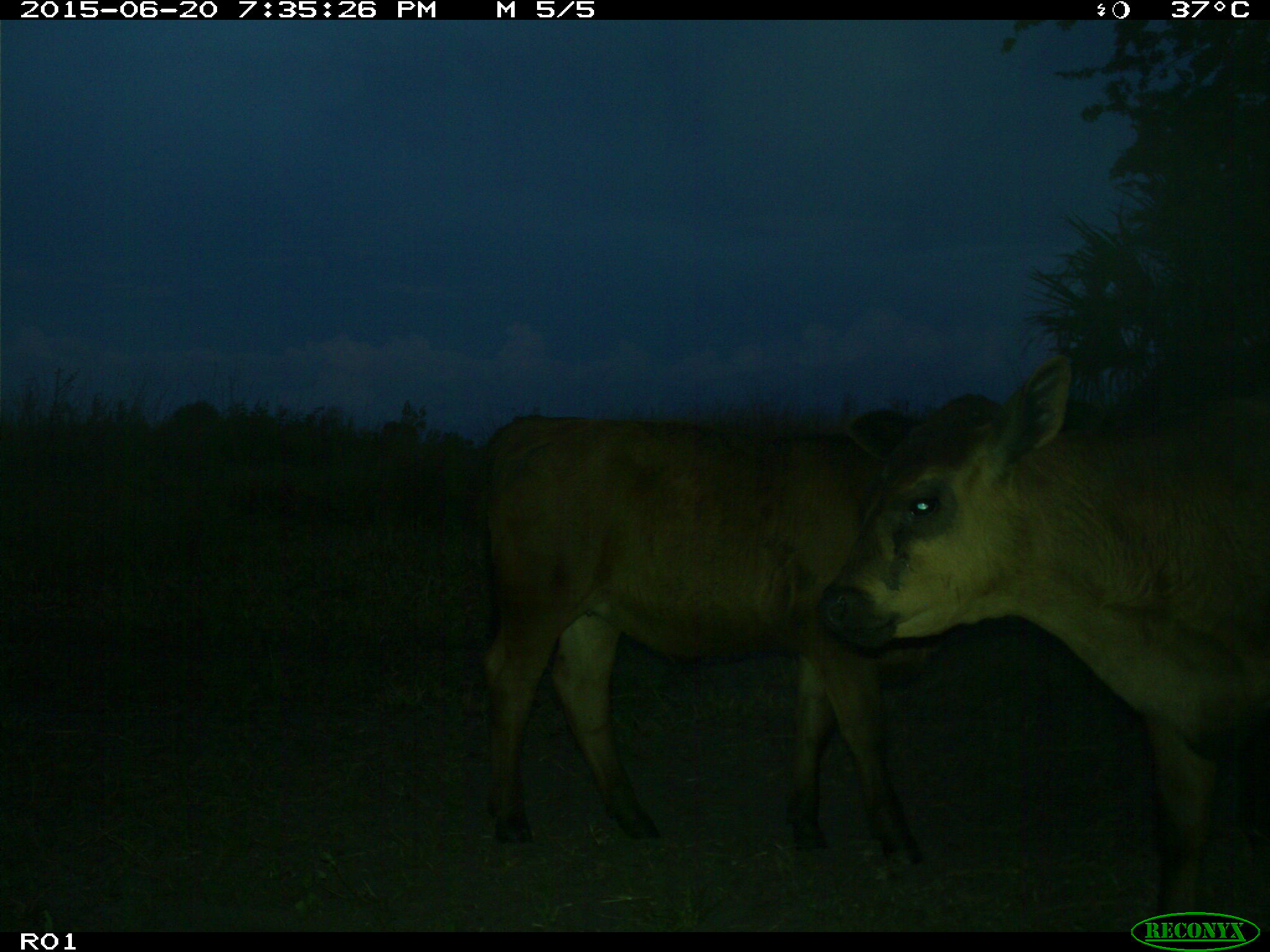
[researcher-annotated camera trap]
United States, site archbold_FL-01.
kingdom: Animalia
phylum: Chordata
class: Mammalia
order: Artiodactyla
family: Bovidae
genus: Bos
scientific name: Bos taurus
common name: domestic cow